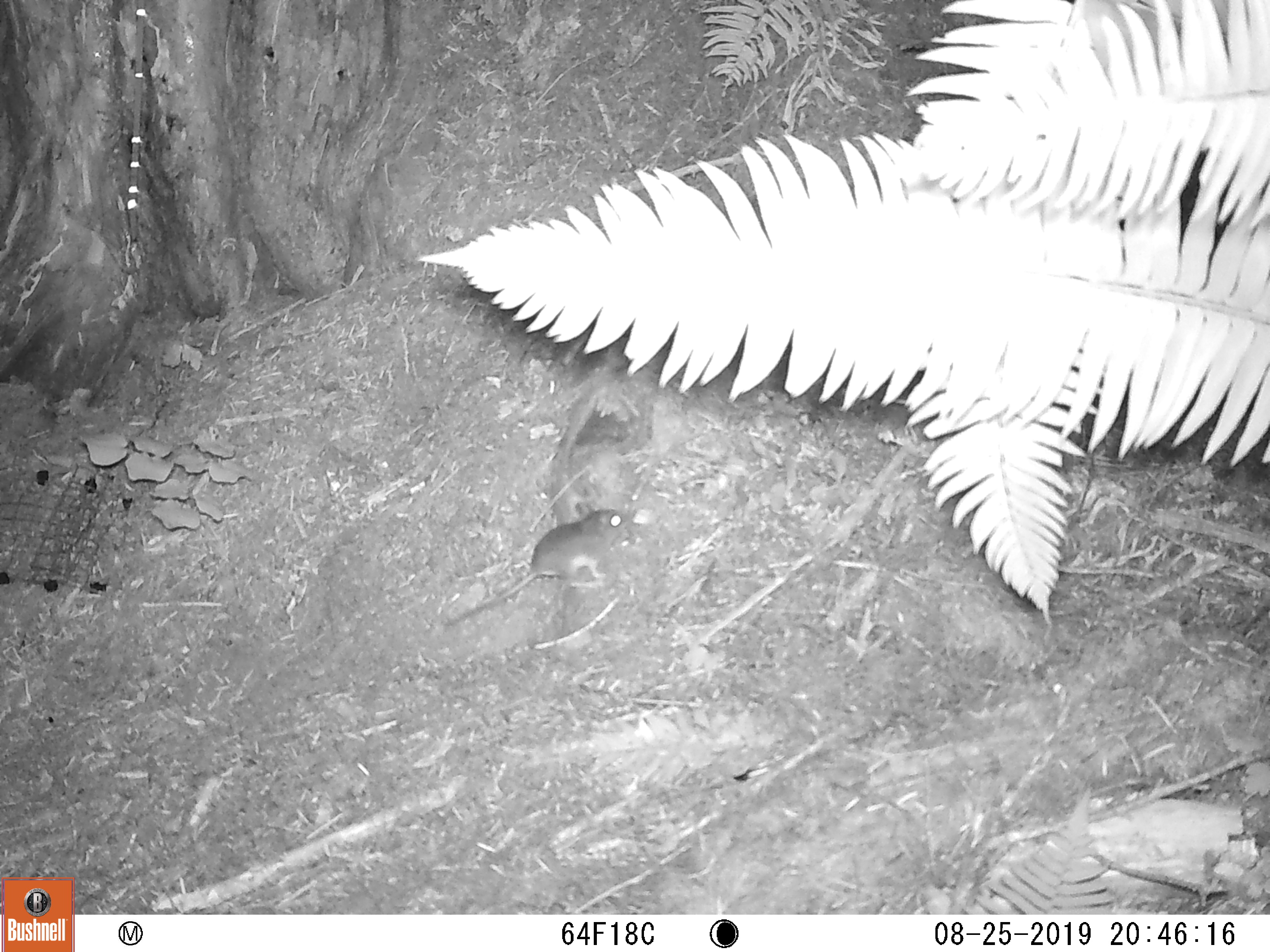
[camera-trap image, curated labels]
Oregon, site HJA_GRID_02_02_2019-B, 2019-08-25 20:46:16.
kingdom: Animalia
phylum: Chordata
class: Mammalia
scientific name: Mammalia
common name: small mammal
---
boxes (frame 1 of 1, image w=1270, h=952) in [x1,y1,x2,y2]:
small mammal: [438,489,648,630]